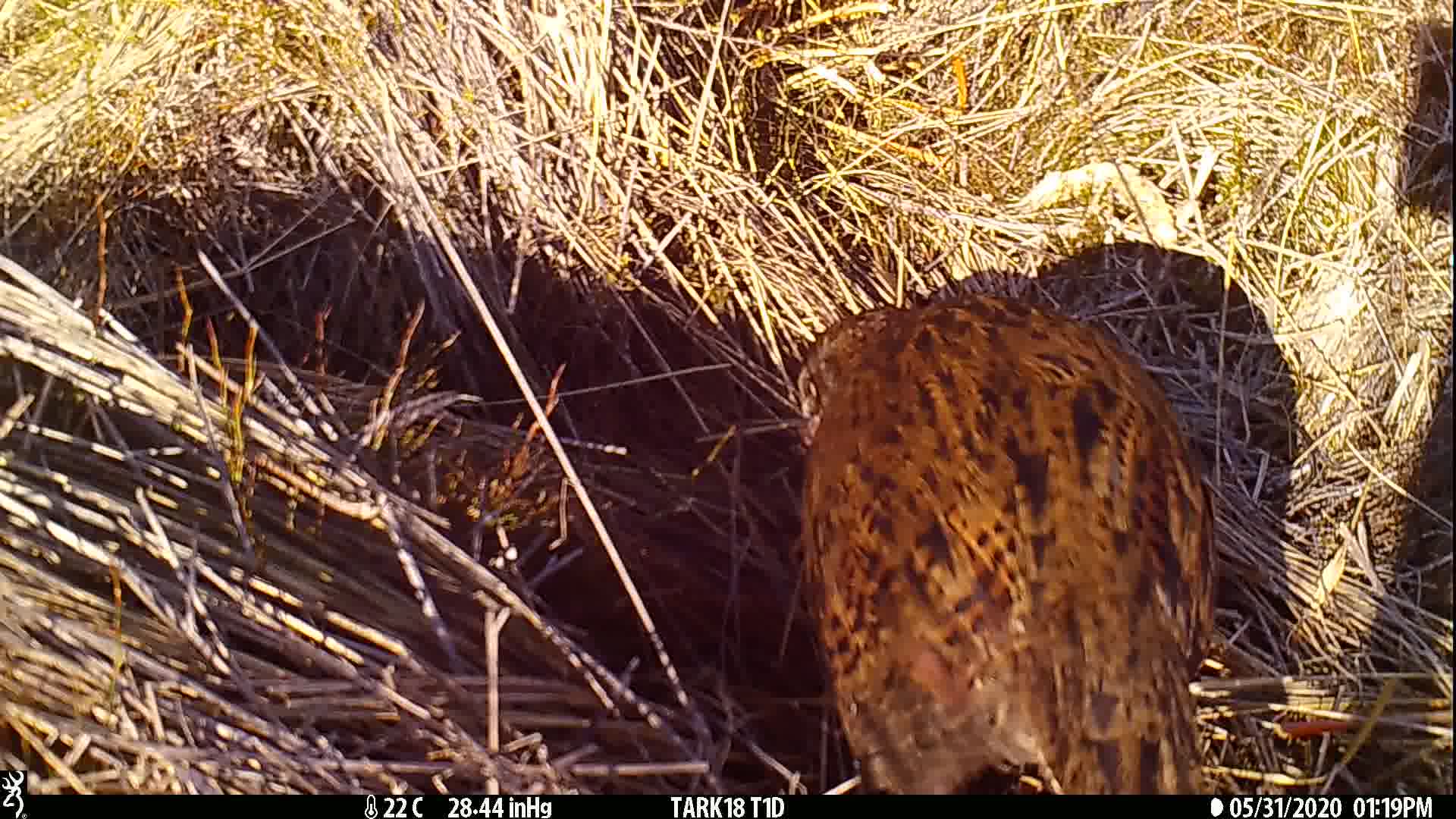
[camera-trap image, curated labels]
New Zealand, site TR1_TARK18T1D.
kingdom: Animalia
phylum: Chordata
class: Aves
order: Gruiformes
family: Rallidae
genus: Gallirallus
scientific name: Gallirallus australis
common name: weka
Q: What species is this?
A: Weka (Gallirallus australis).